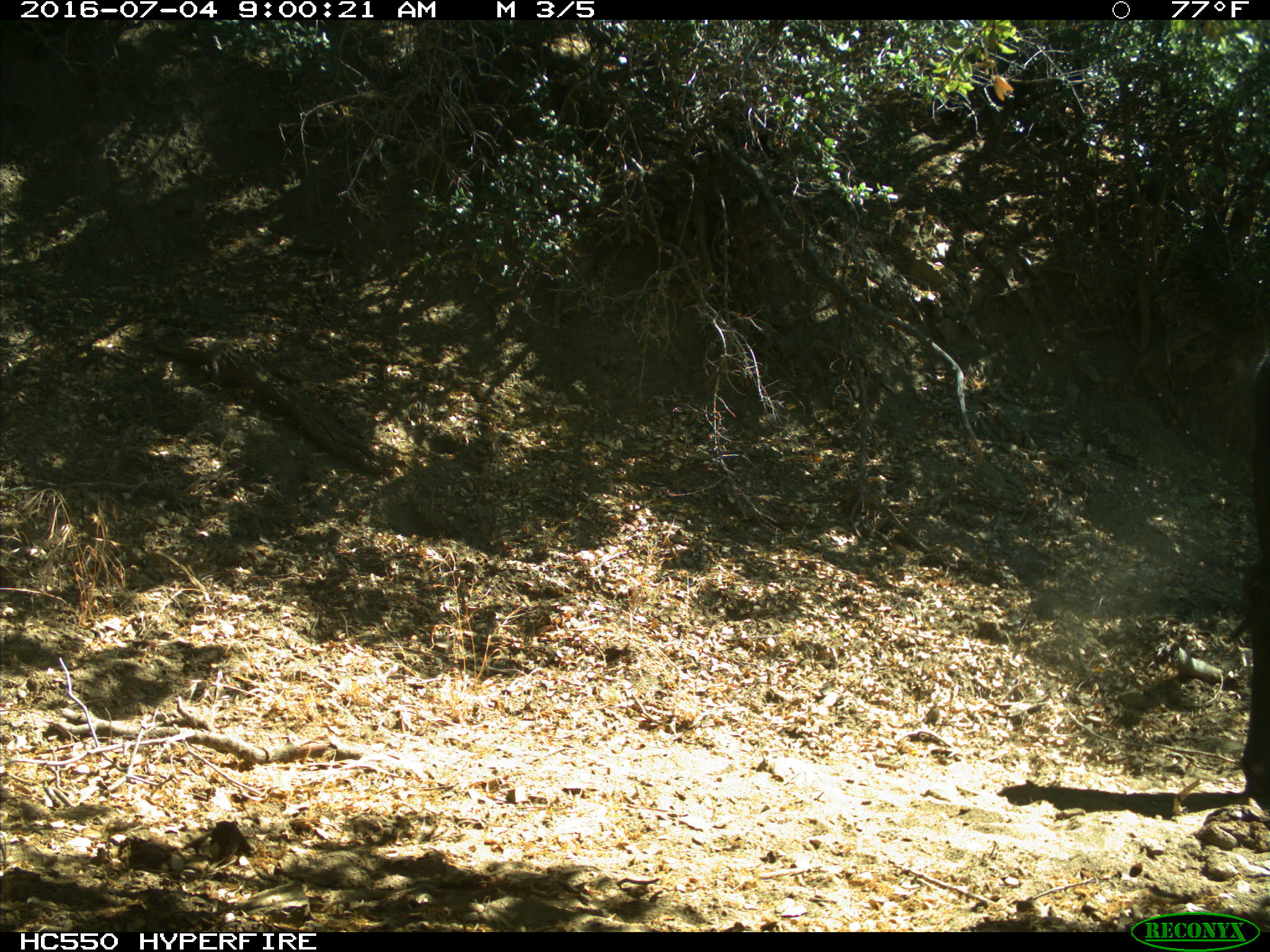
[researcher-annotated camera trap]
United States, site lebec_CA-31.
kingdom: Animalia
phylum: Chordata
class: Mammalia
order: Artiodactyla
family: Bovidae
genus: Bos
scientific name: Bos taurus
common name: domestic cow